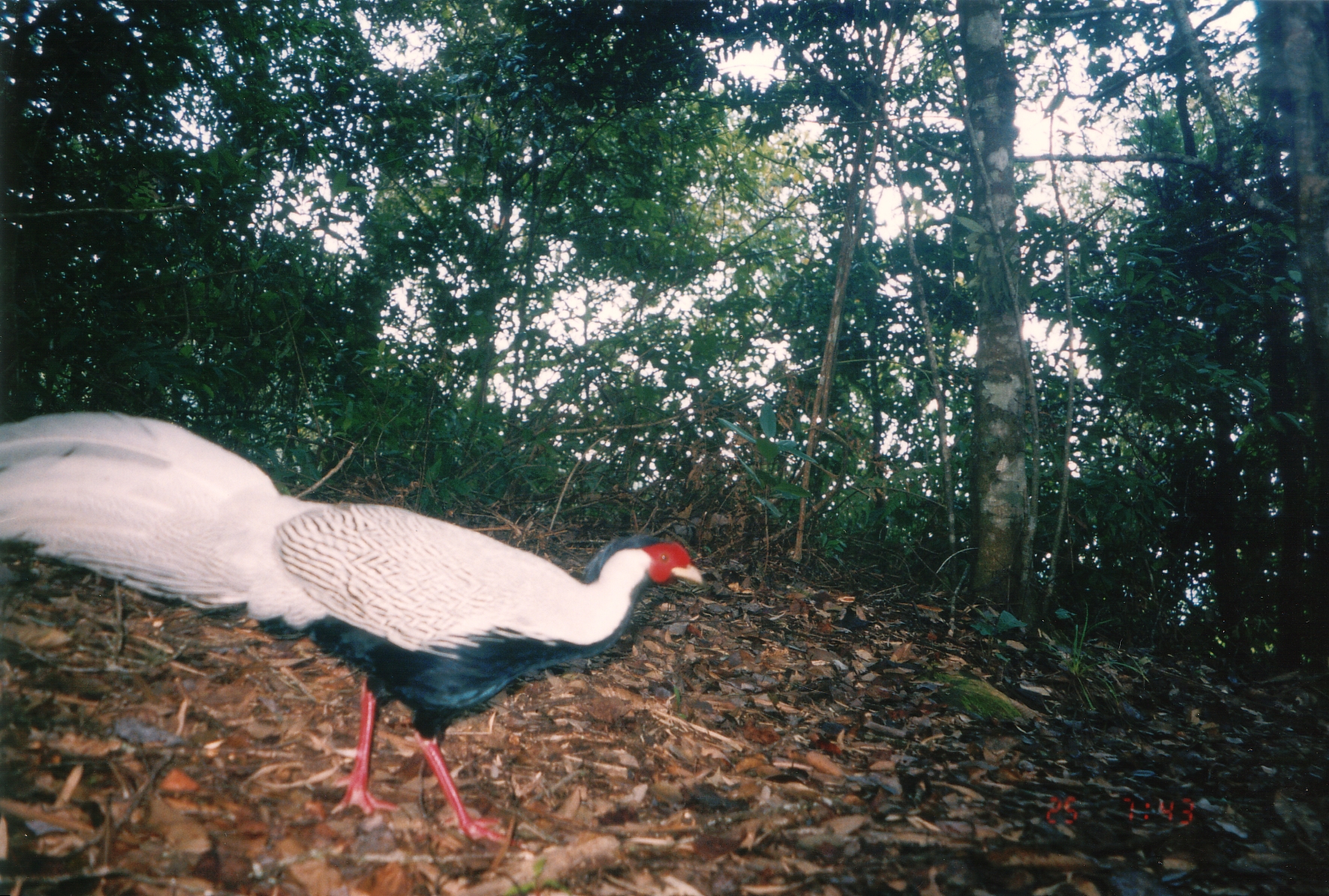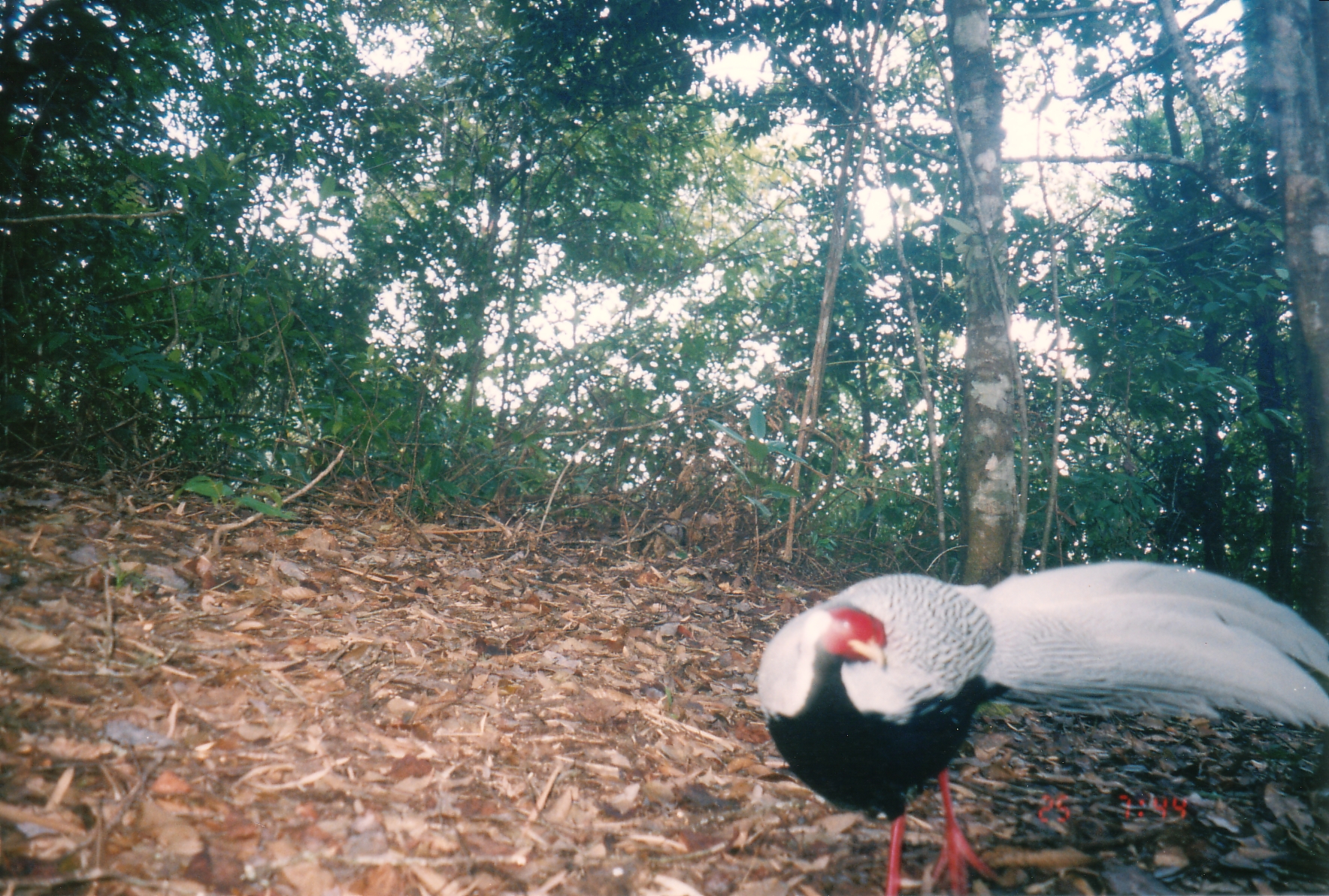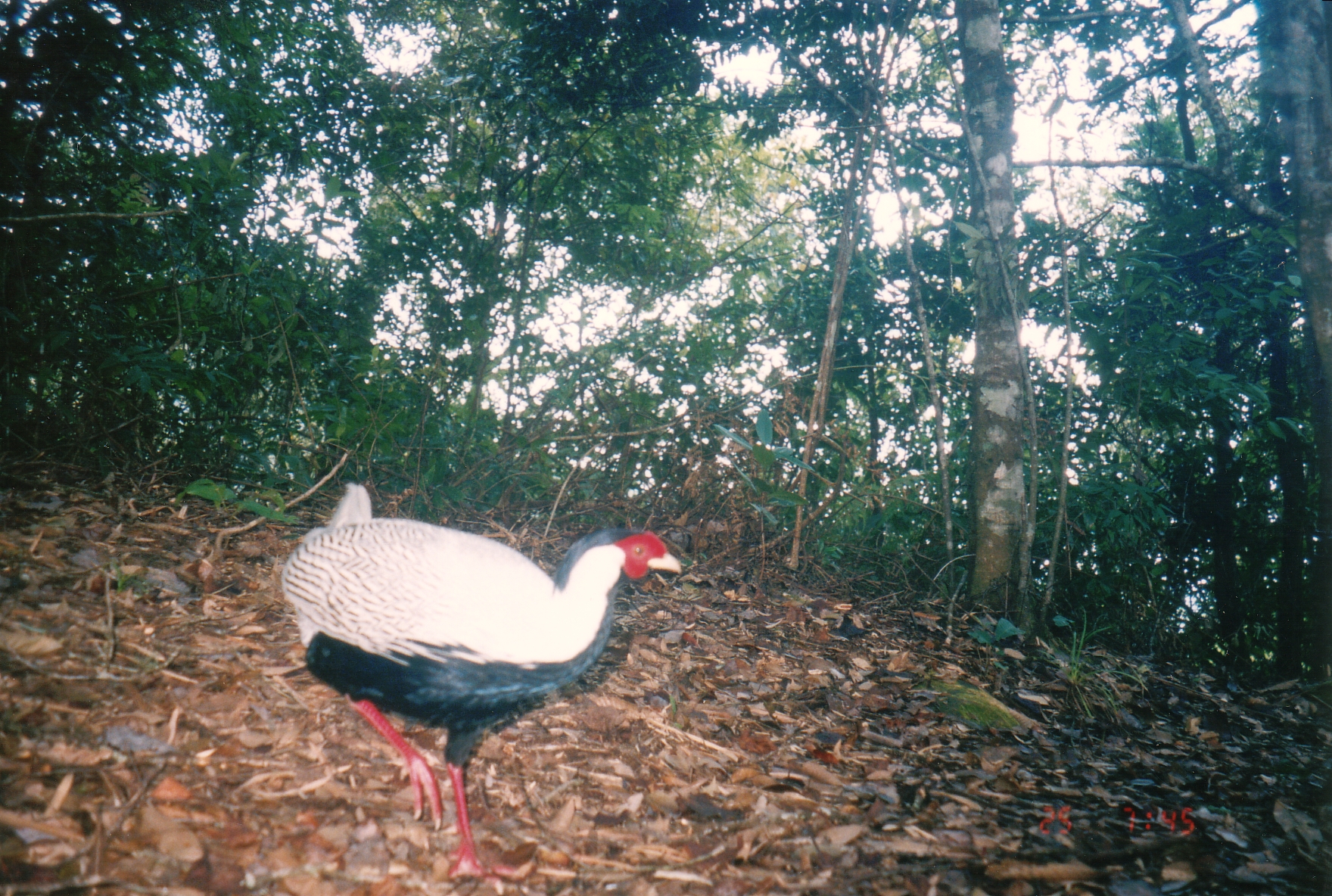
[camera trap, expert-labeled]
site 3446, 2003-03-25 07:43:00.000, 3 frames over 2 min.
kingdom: Animalia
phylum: Chordata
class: Aves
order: Galliformes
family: Phasianidae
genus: Lophura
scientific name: Lophura nycthemera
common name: silver pheasant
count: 1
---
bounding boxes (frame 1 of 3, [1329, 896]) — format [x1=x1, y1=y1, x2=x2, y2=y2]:
lophura nycthemera: [x1=0, y1=410, x2=704, y2=846]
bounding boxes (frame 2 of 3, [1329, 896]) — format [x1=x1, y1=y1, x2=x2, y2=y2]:
lophura nycthemera: [x1=752, y1=555, x2=1328, y2=895]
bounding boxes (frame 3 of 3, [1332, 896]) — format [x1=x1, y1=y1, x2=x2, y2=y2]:
lophura nycthemera: [x1=280, y1=483, x2=681, y2=894]